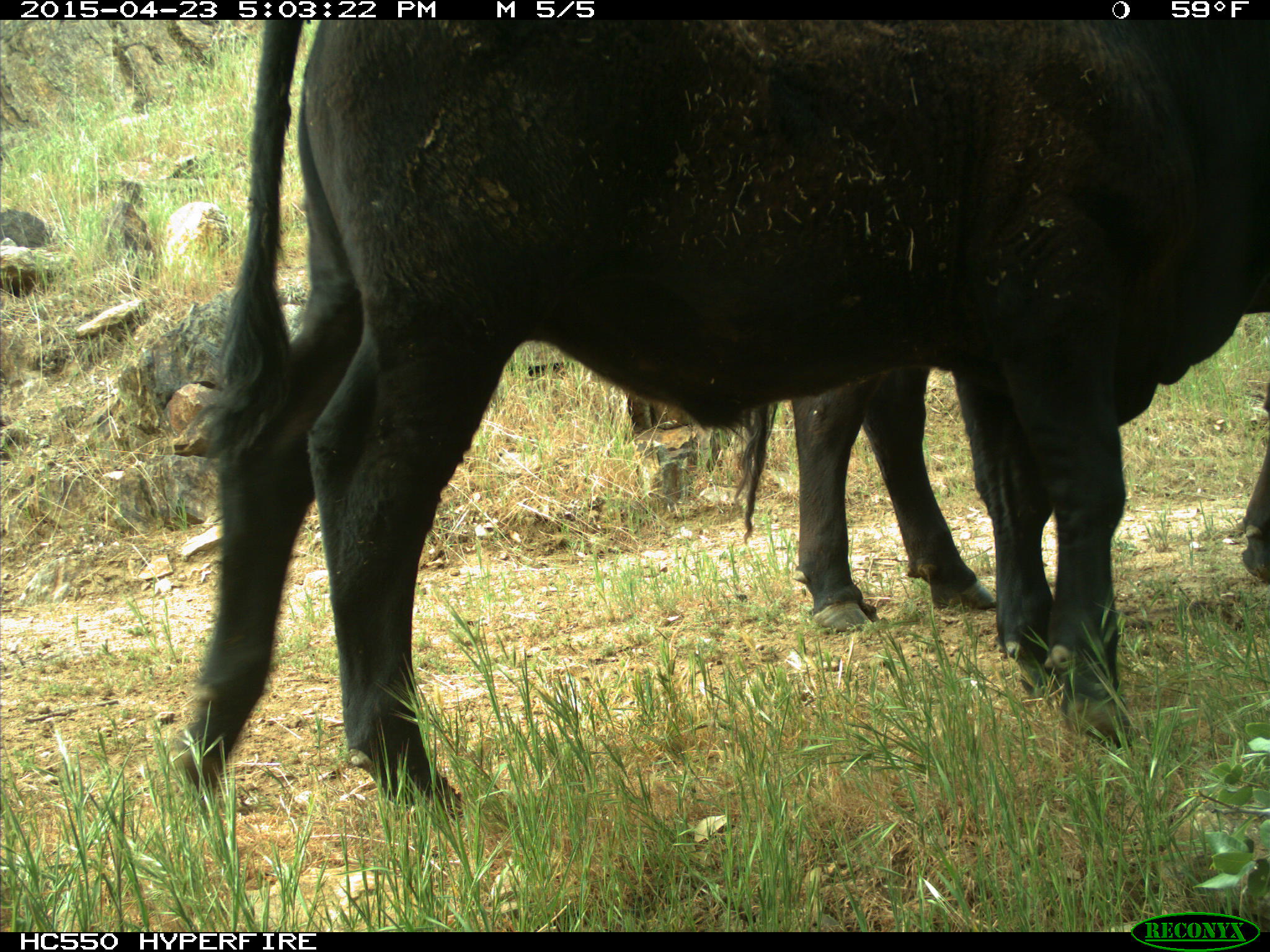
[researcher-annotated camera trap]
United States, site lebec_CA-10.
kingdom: Animalia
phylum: Chordata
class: Mammalia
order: Artiodactyla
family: Bovidae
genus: Bos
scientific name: Bos taurus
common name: domestic cow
Bos taurus (domestic cow).